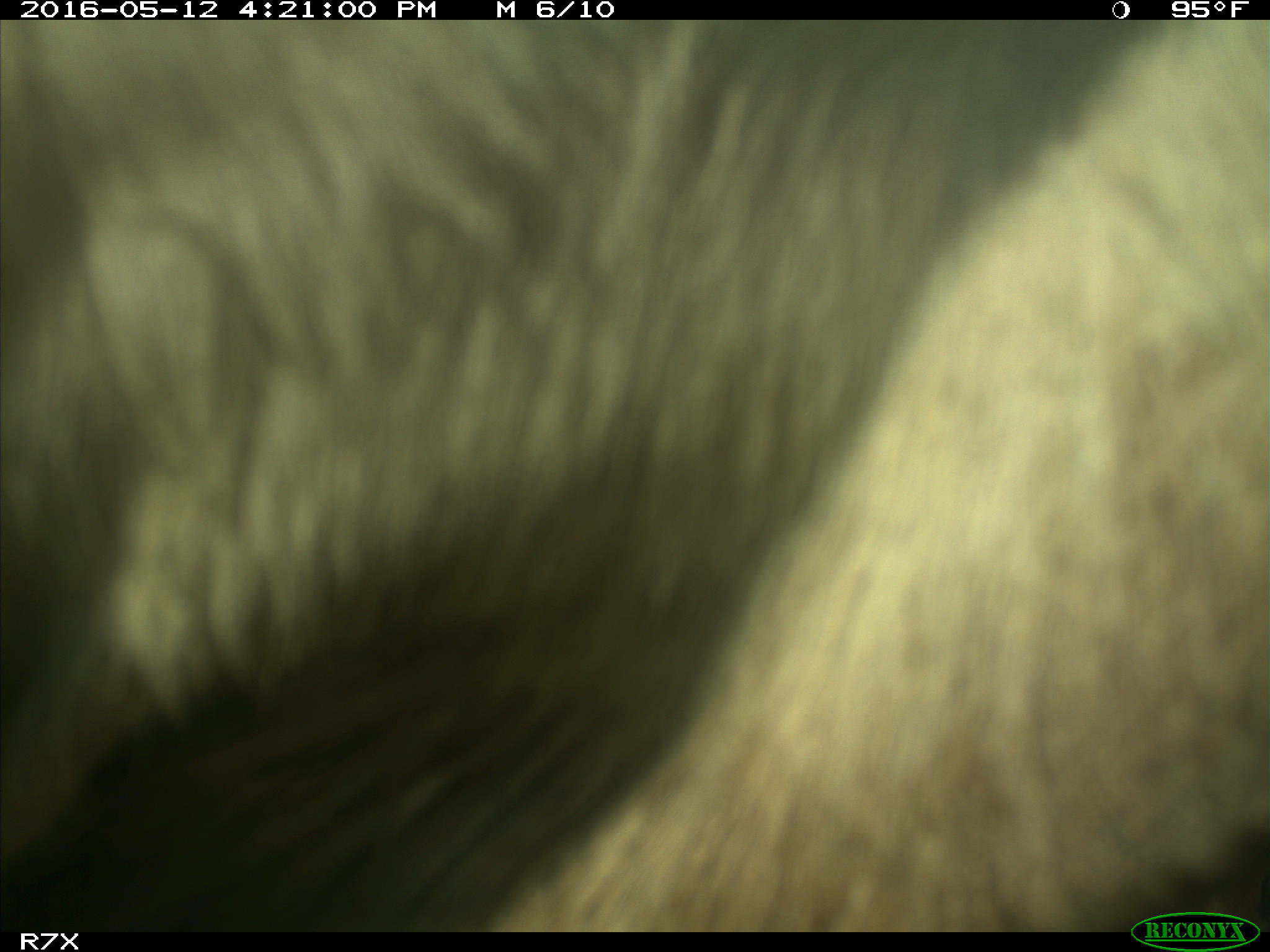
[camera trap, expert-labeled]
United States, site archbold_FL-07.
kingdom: Animalia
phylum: Chordata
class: Mammalia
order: Artiodactyla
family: Bovidae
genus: Bos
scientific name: Bos taurus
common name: domestic cow